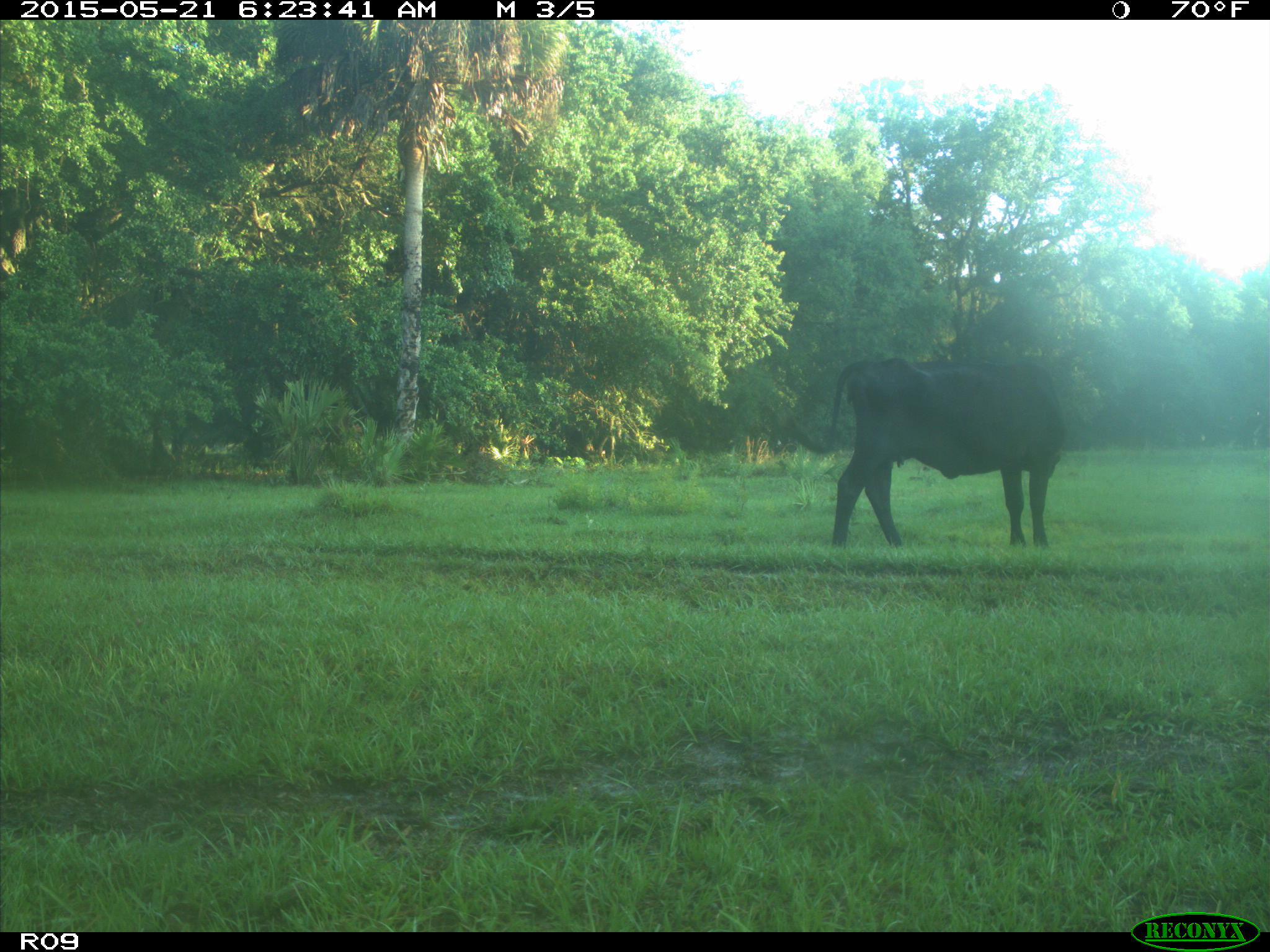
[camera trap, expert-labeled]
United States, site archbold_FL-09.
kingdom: Animalia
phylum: Chordata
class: Mammalia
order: Artiodactyla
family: Bovidae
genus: Bos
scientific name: Bos taurus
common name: domestic cow